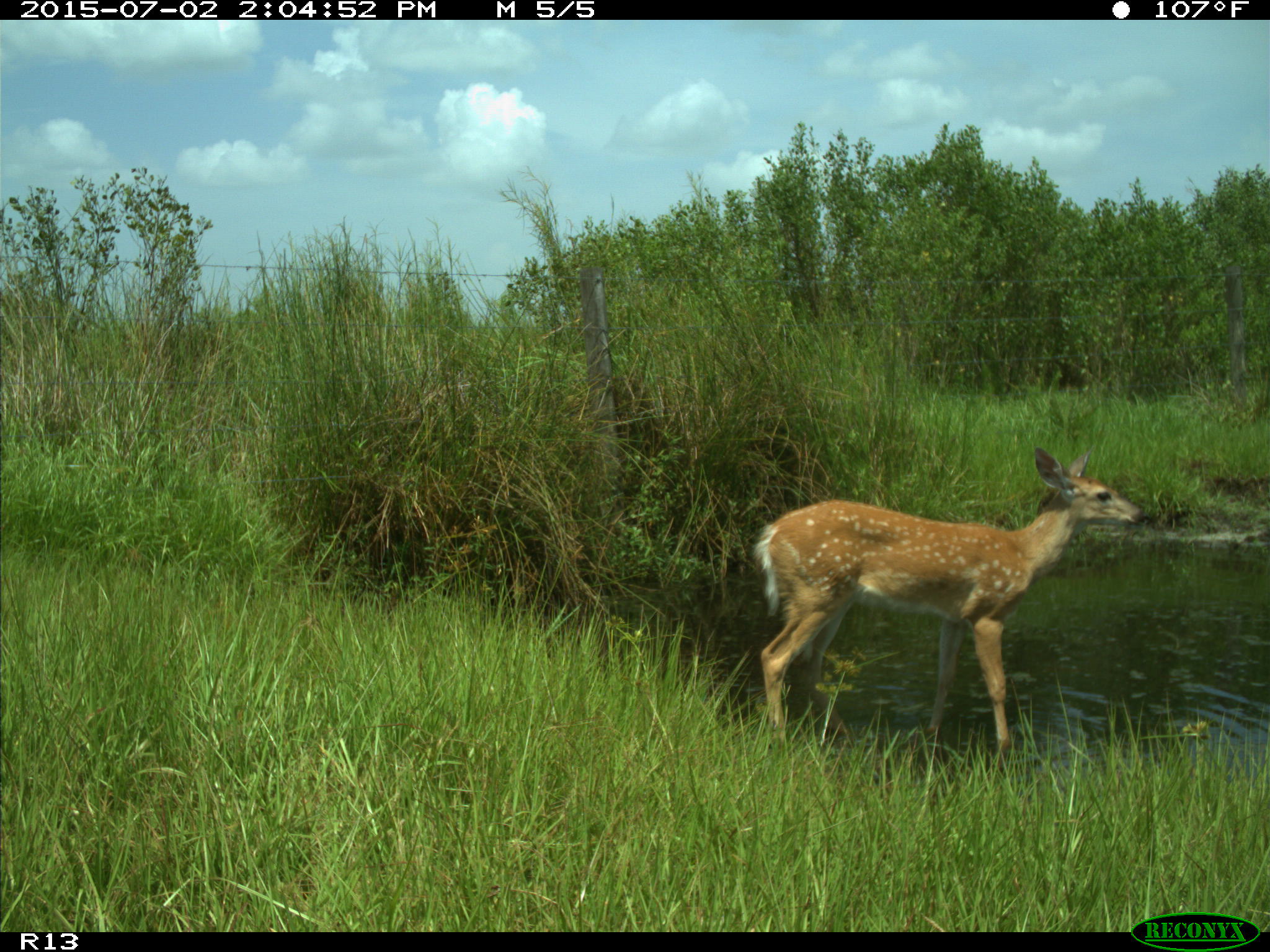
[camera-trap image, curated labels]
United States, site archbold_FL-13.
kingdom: Animalia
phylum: Chordata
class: Mammalia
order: Artiodactyla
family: Cervidae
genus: Odocoileus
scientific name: Odocoileus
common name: deer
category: unidentified deer